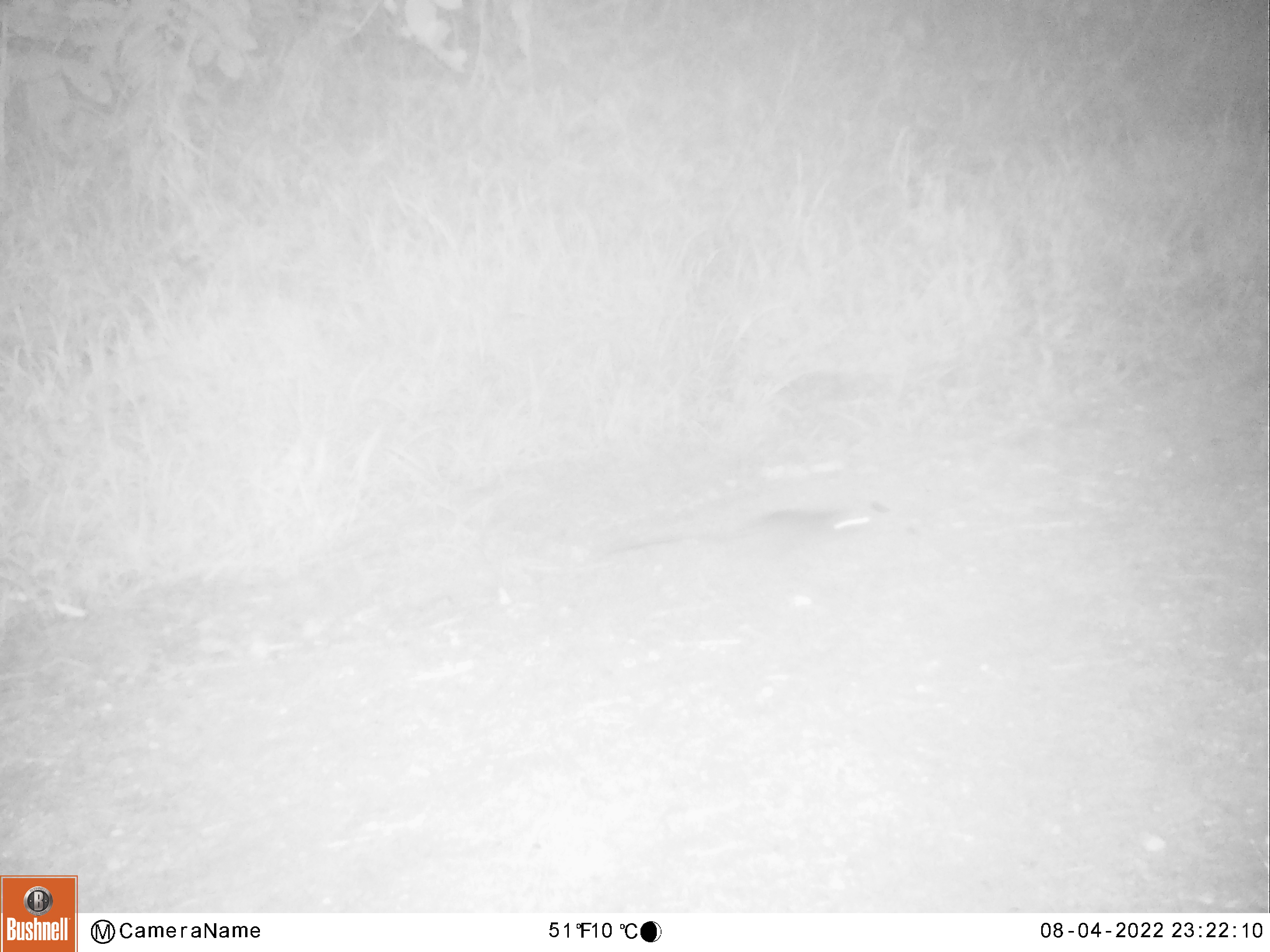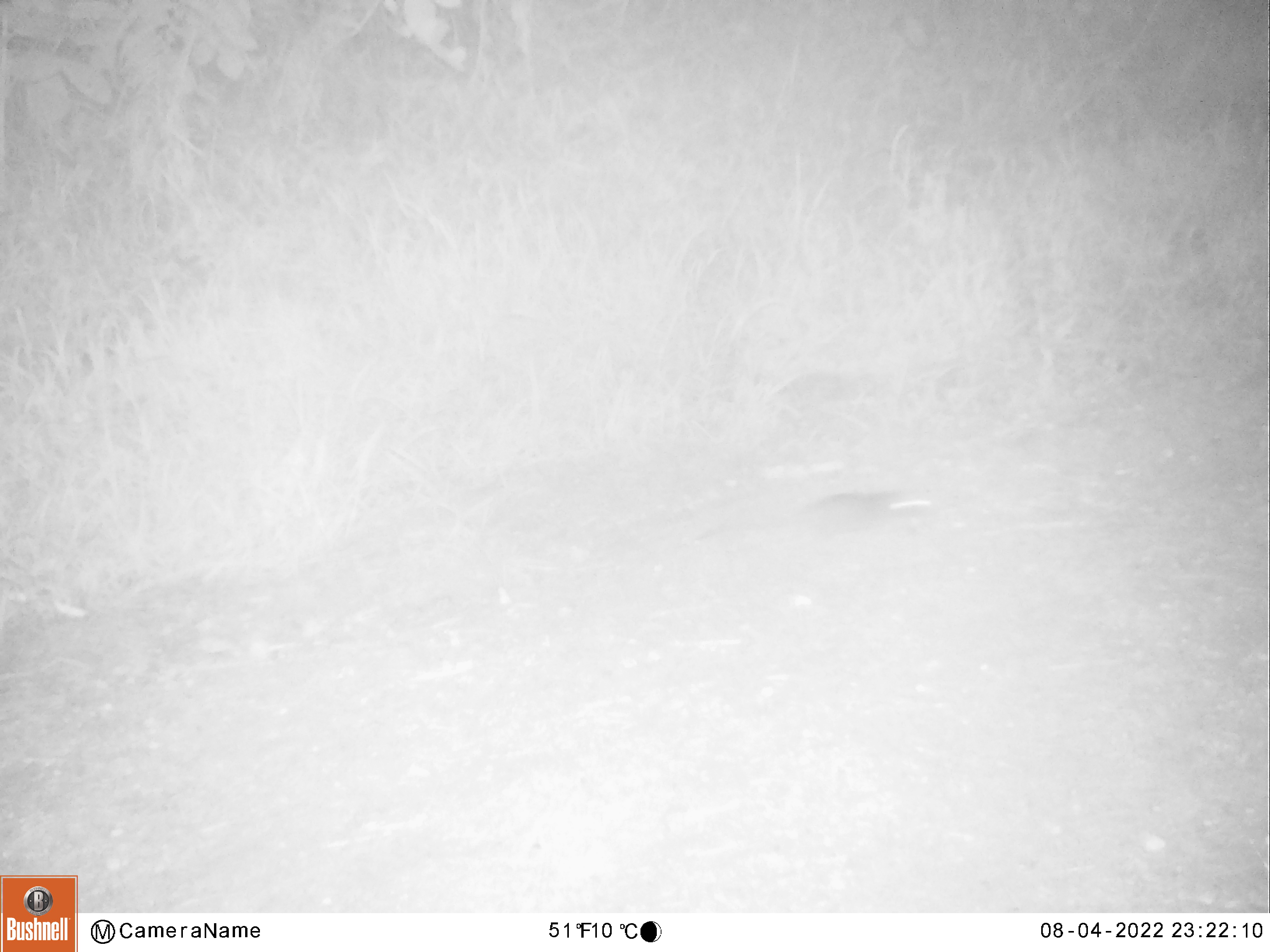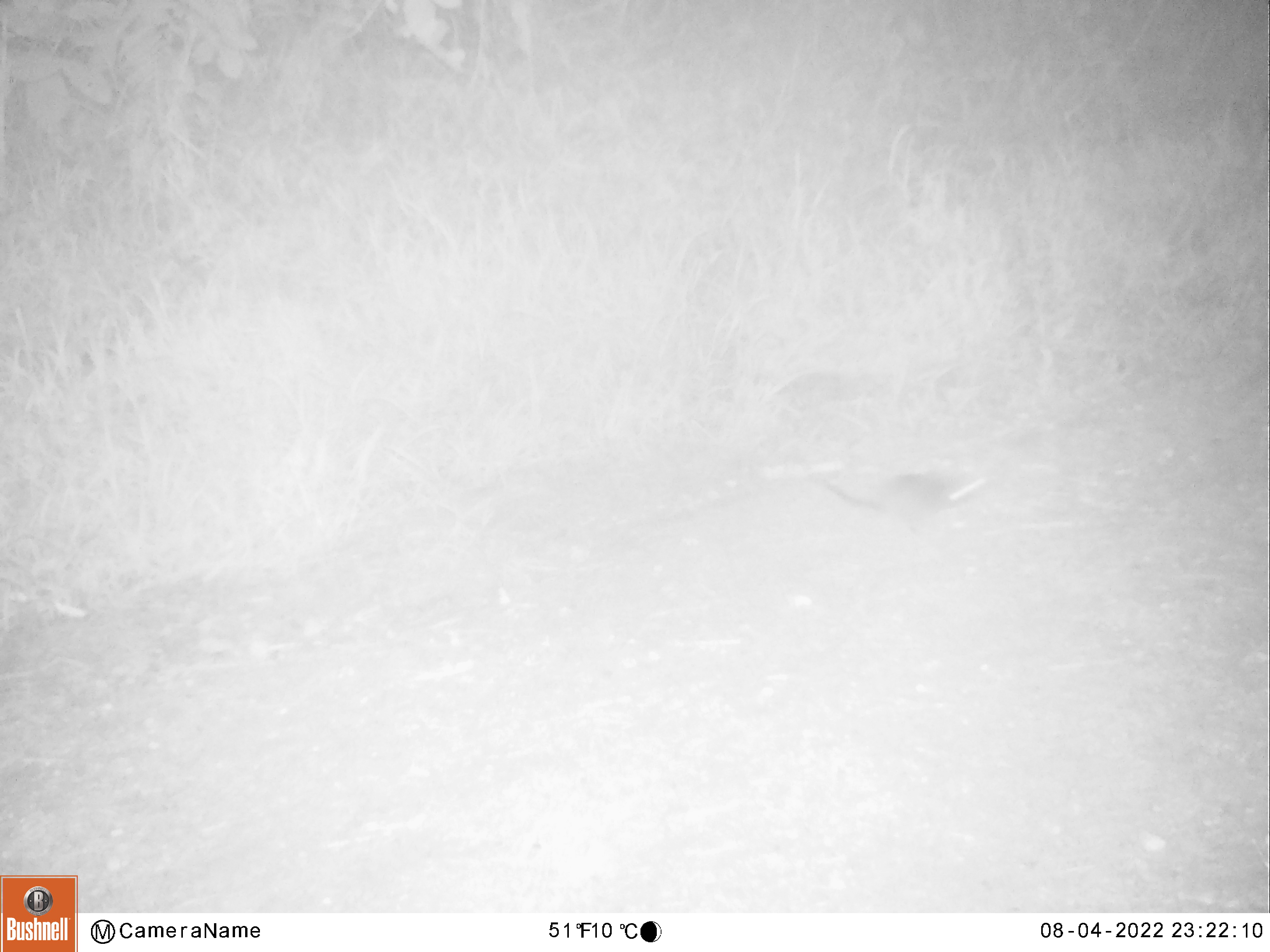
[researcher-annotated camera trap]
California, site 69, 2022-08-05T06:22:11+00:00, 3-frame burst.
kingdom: Animalia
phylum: Chordata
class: Mammalia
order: Rodentia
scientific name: Rodentia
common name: mouse or rat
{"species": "mouse or rat (Rodentia)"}